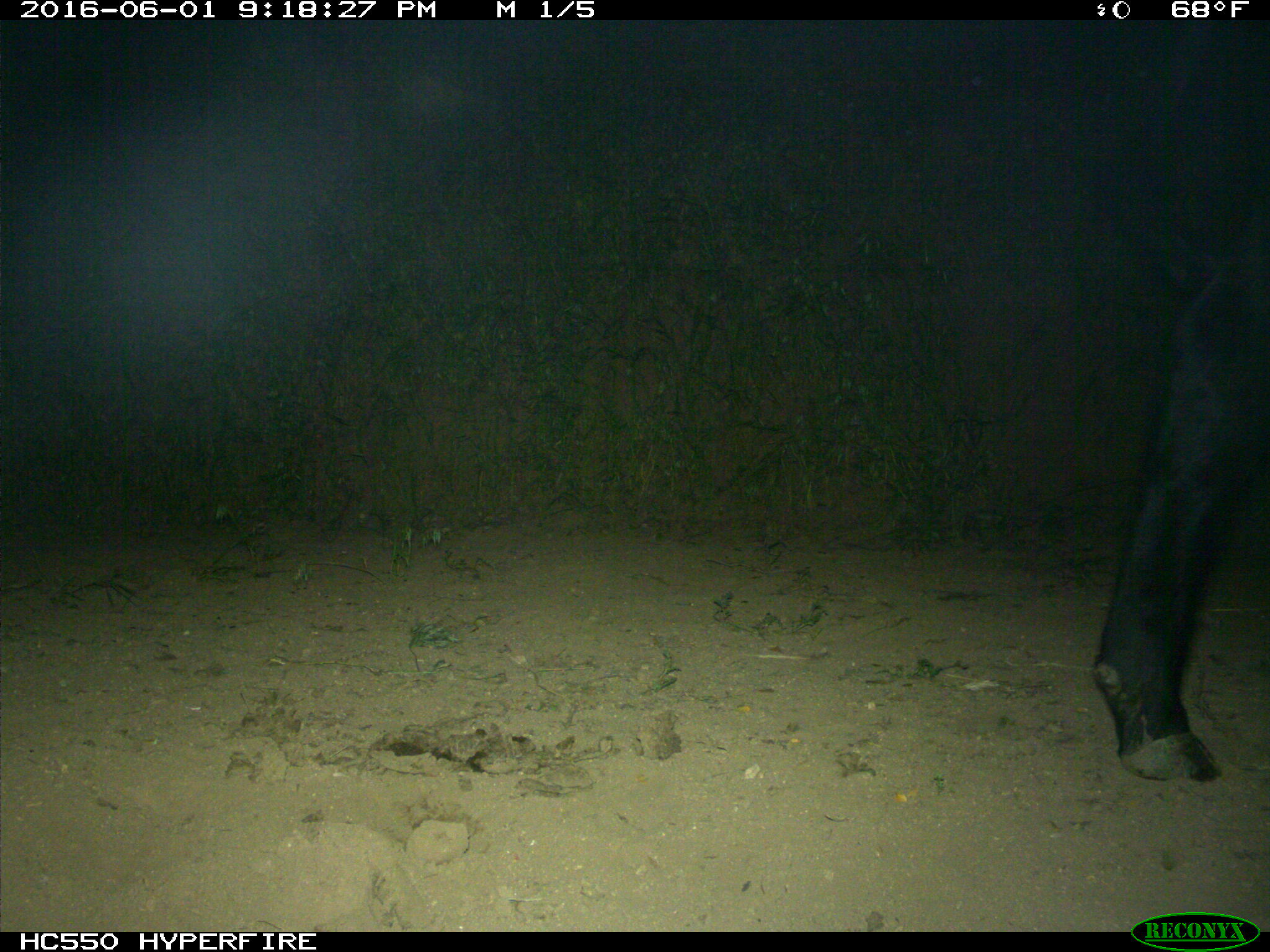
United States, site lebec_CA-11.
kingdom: Animalia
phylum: Chordata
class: Mammalia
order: Artiodactyla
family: Bovidae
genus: Bos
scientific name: Bos taurus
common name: domestic cow